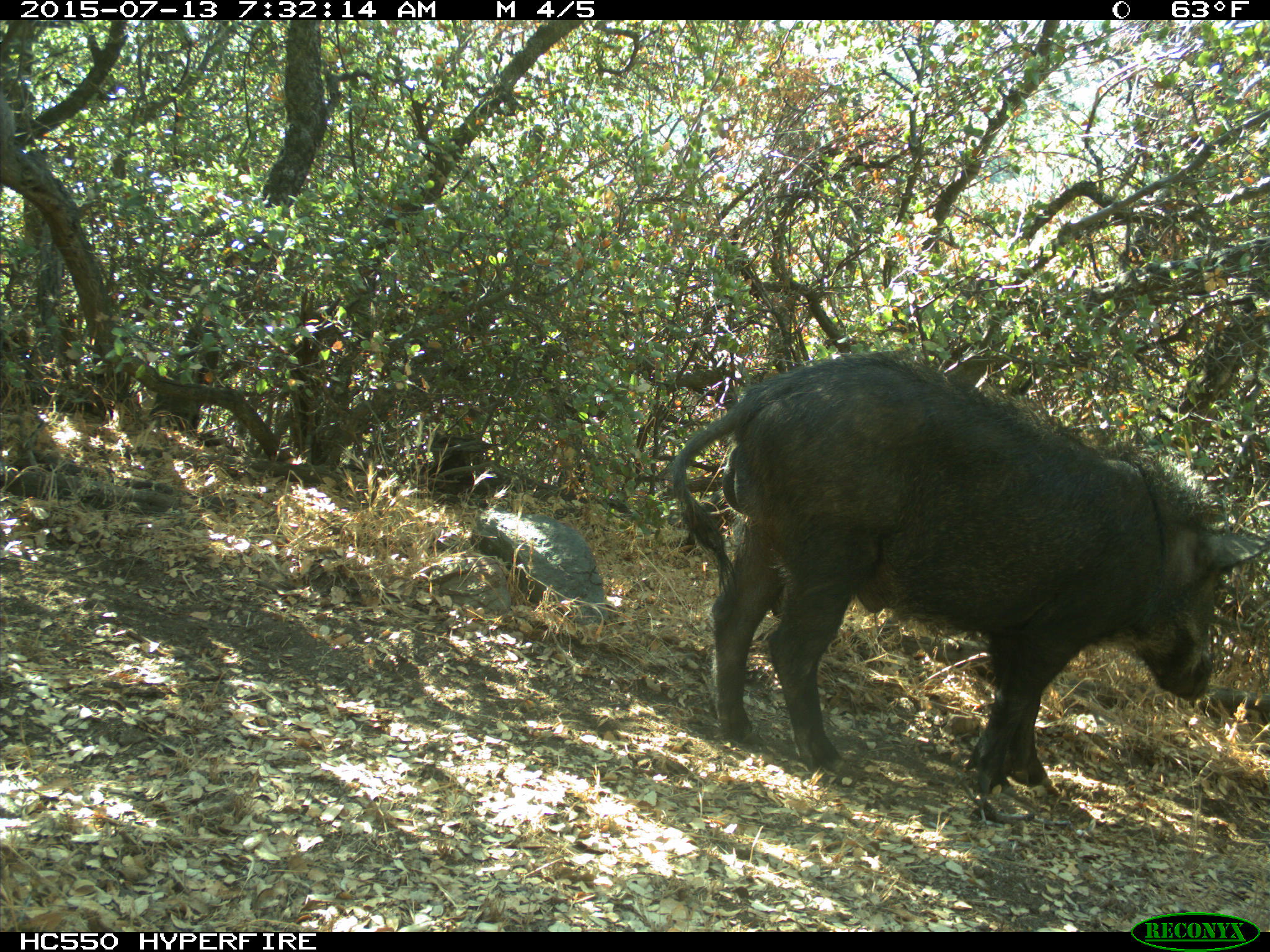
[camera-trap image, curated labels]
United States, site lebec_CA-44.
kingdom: Animalia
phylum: Chordata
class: Mammalia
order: Artiodactyla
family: Suidae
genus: Sus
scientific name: Sus scrofa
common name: wild boar